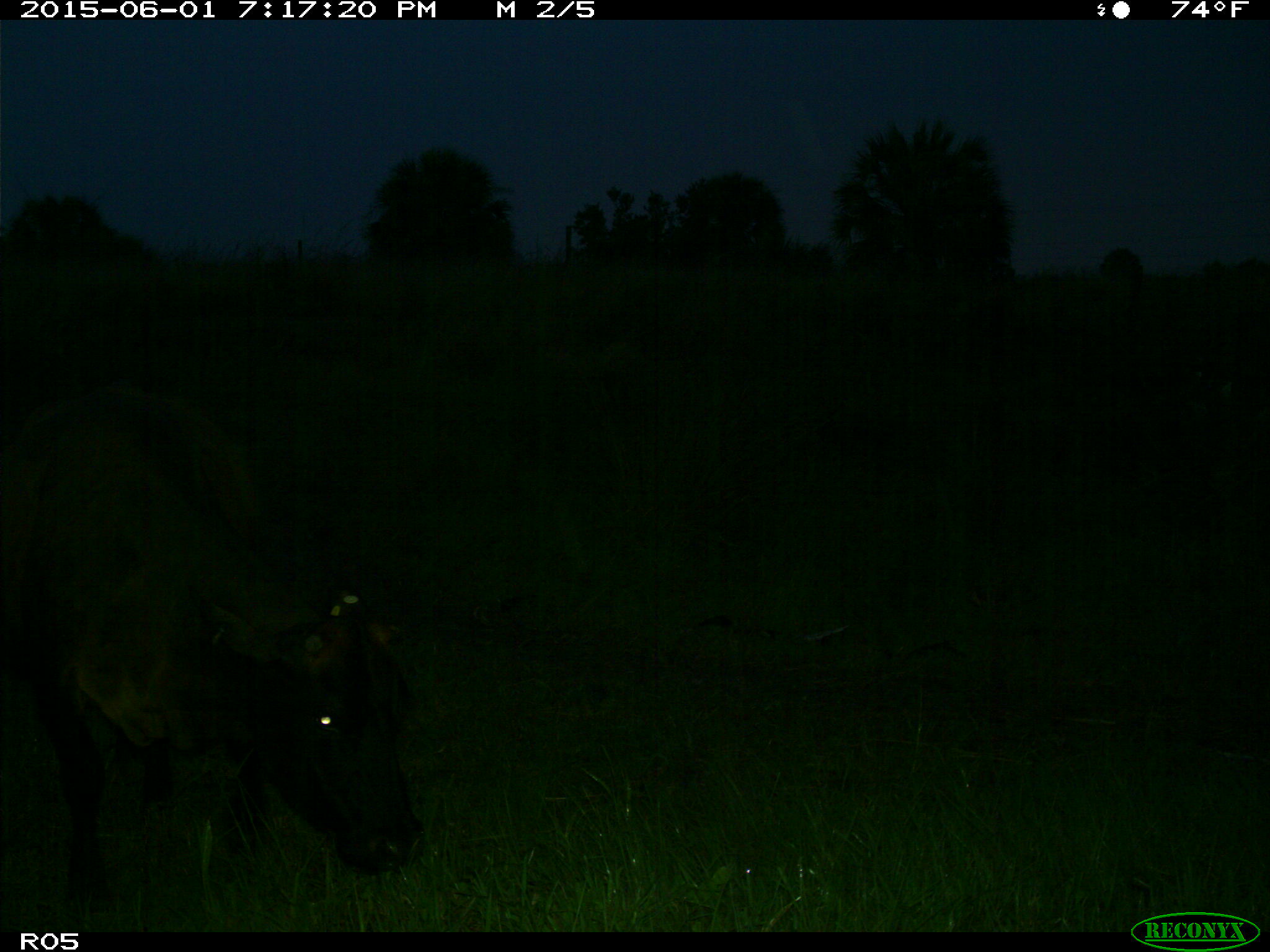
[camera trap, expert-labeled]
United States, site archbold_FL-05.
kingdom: Animalia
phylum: Chordata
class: Mammalia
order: Artiodactyla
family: Bovidae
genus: Bos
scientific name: Bos taurus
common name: domestic cow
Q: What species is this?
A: Bos taurus (domestic cow).